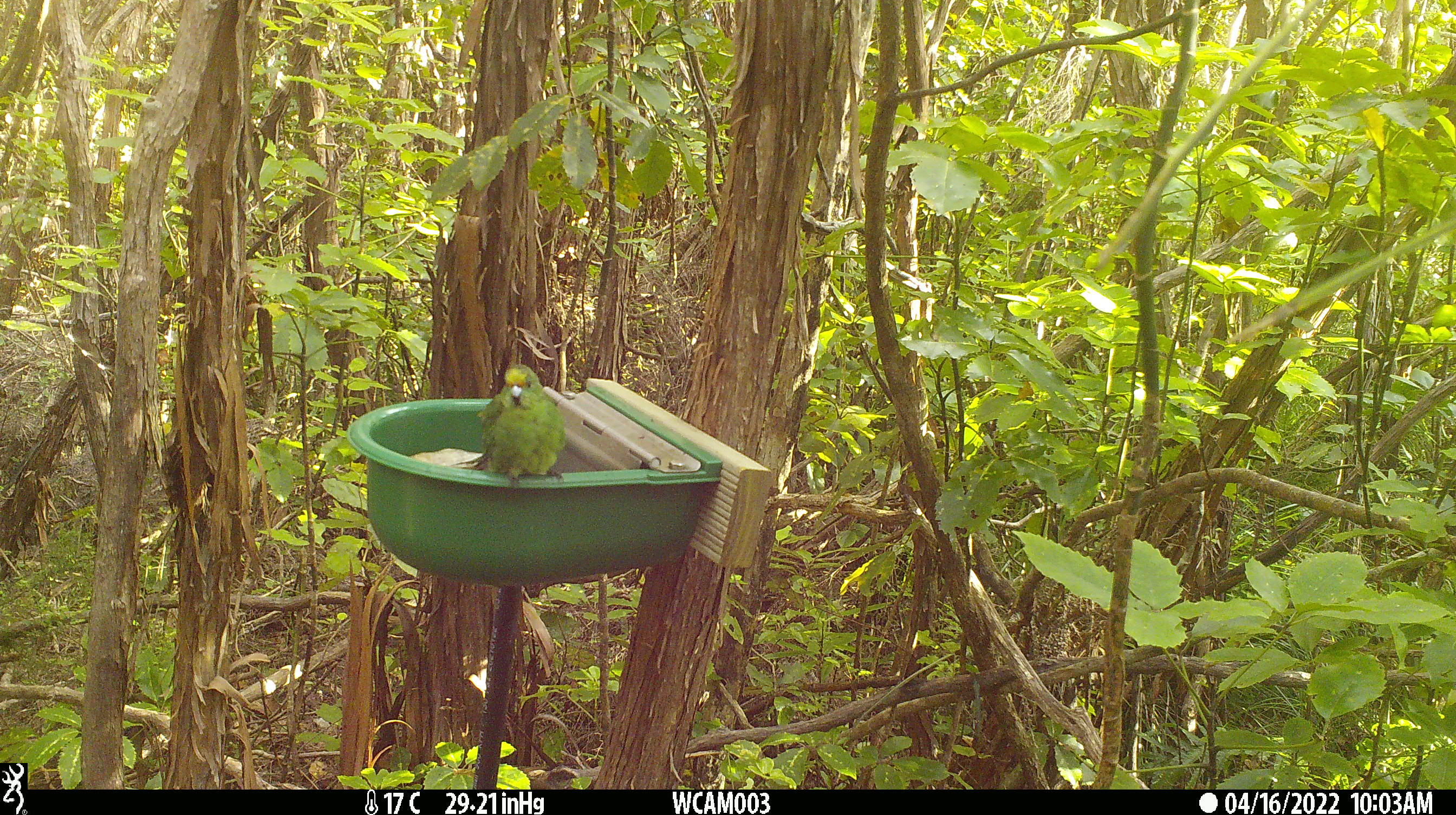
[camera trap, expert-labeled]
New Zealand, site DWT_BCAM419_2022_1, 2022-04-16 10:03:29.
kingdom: Animalia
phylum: Chordata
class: Aves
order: Psittaciformes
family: Psittaculidae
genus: Cyanoramphus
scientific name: Cyanoramphus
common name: parakeet